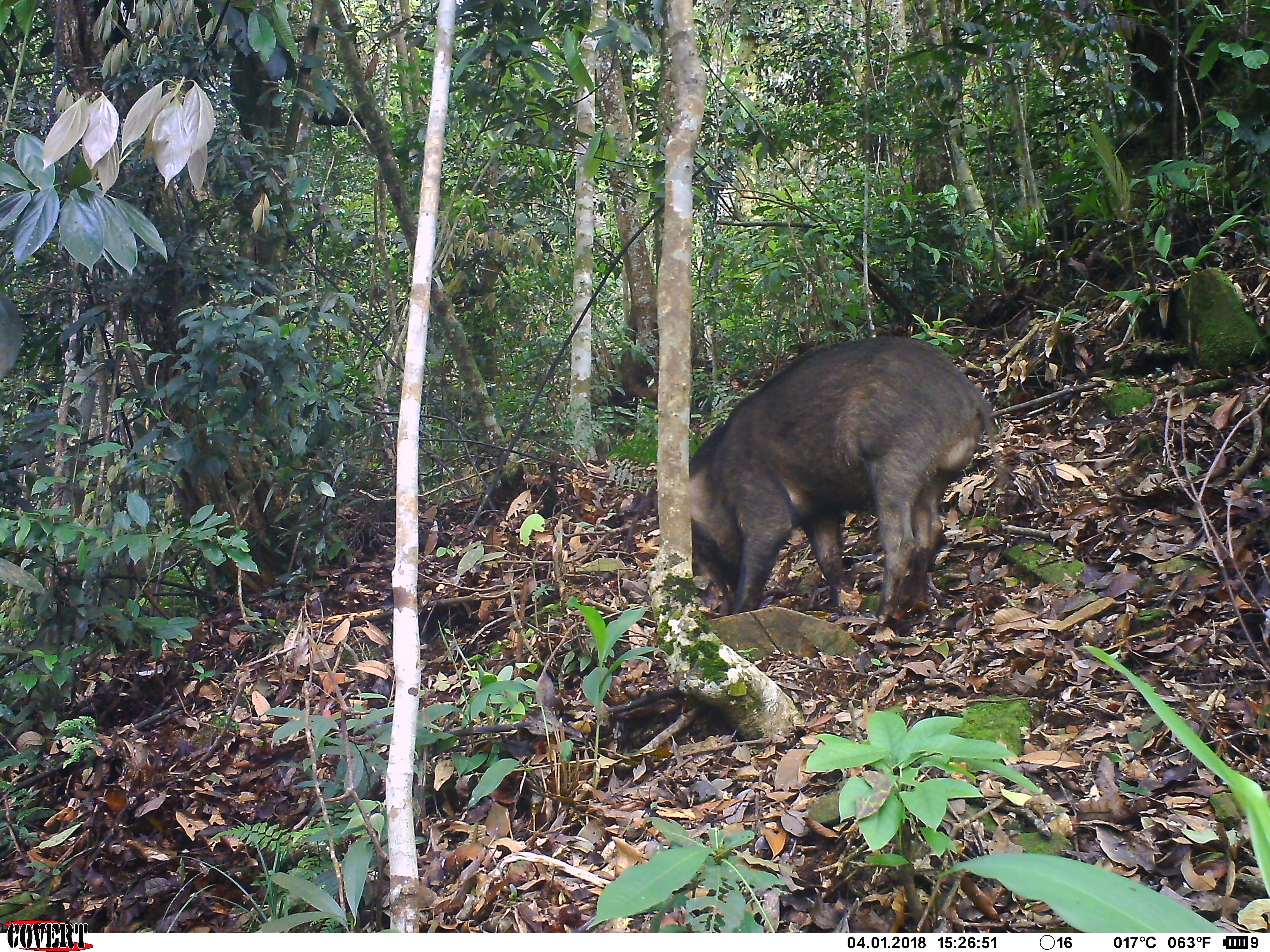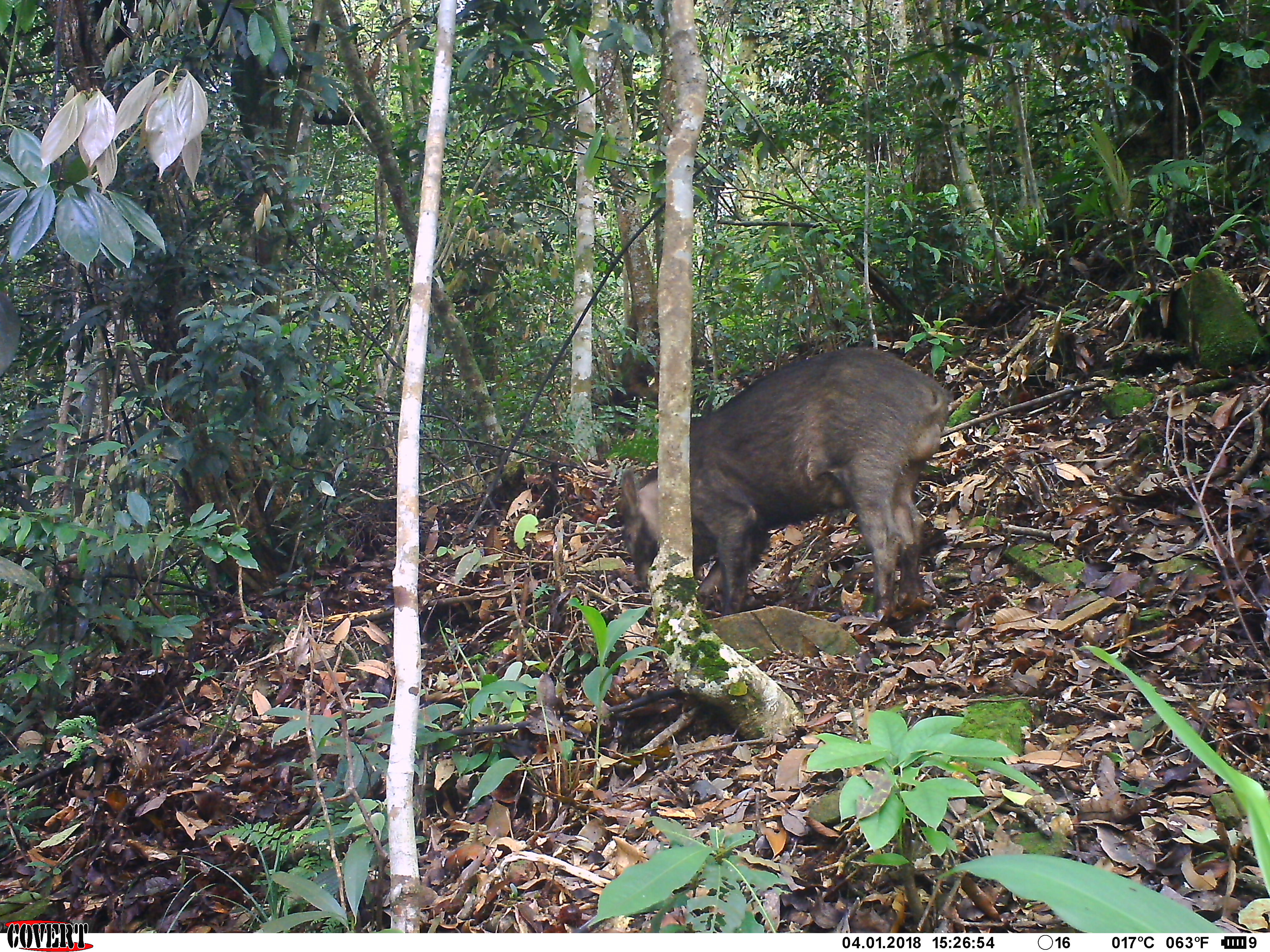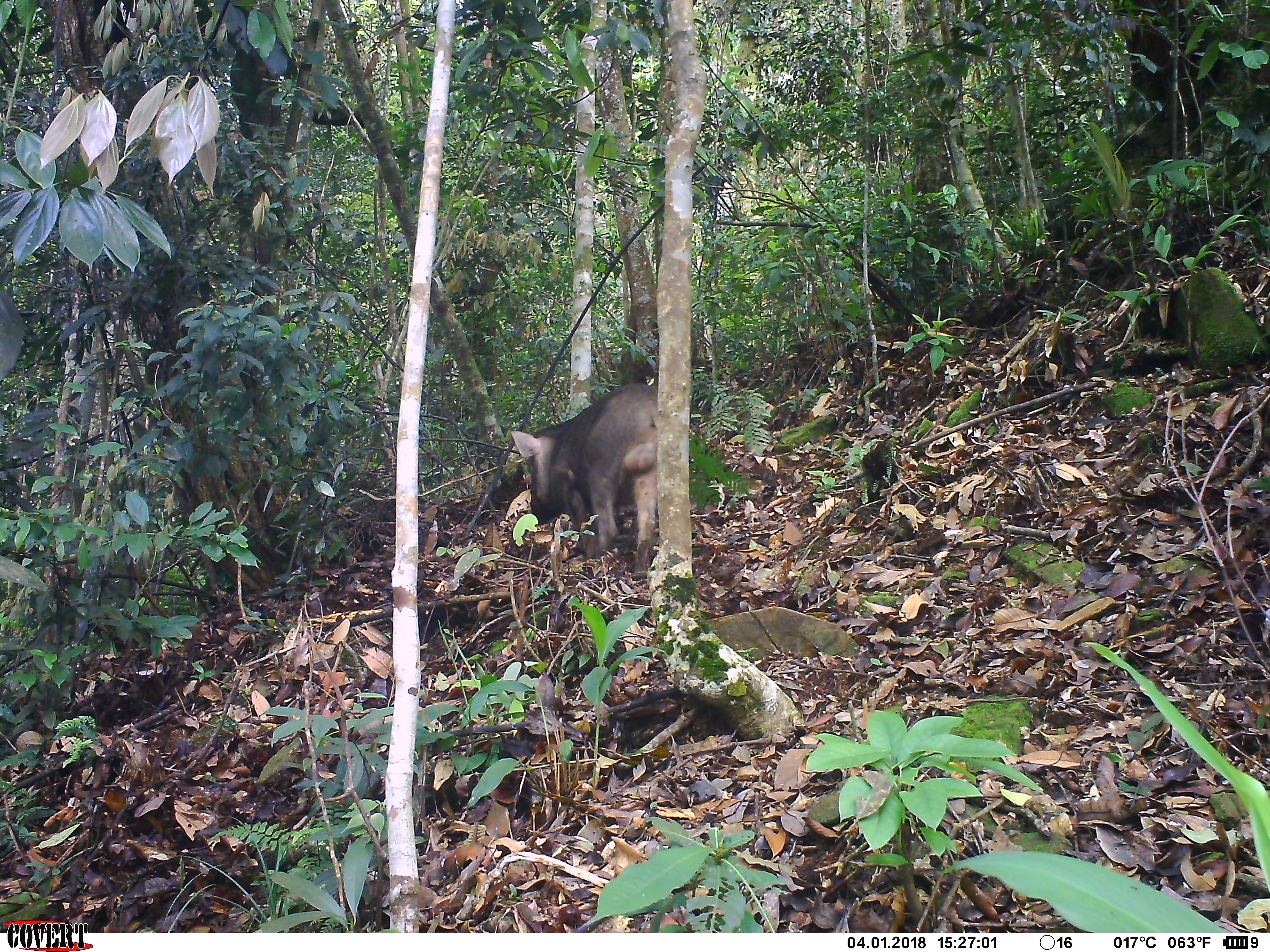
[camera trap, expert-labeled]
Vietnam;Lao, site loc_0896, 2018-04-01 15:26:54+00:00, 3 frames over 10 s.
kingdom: Animalia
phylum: Chordata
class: Mammalia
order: Artiodactyla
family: Suidae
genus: Sus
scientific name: Sus scrofa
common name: eurasian wild pig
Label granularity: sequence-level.